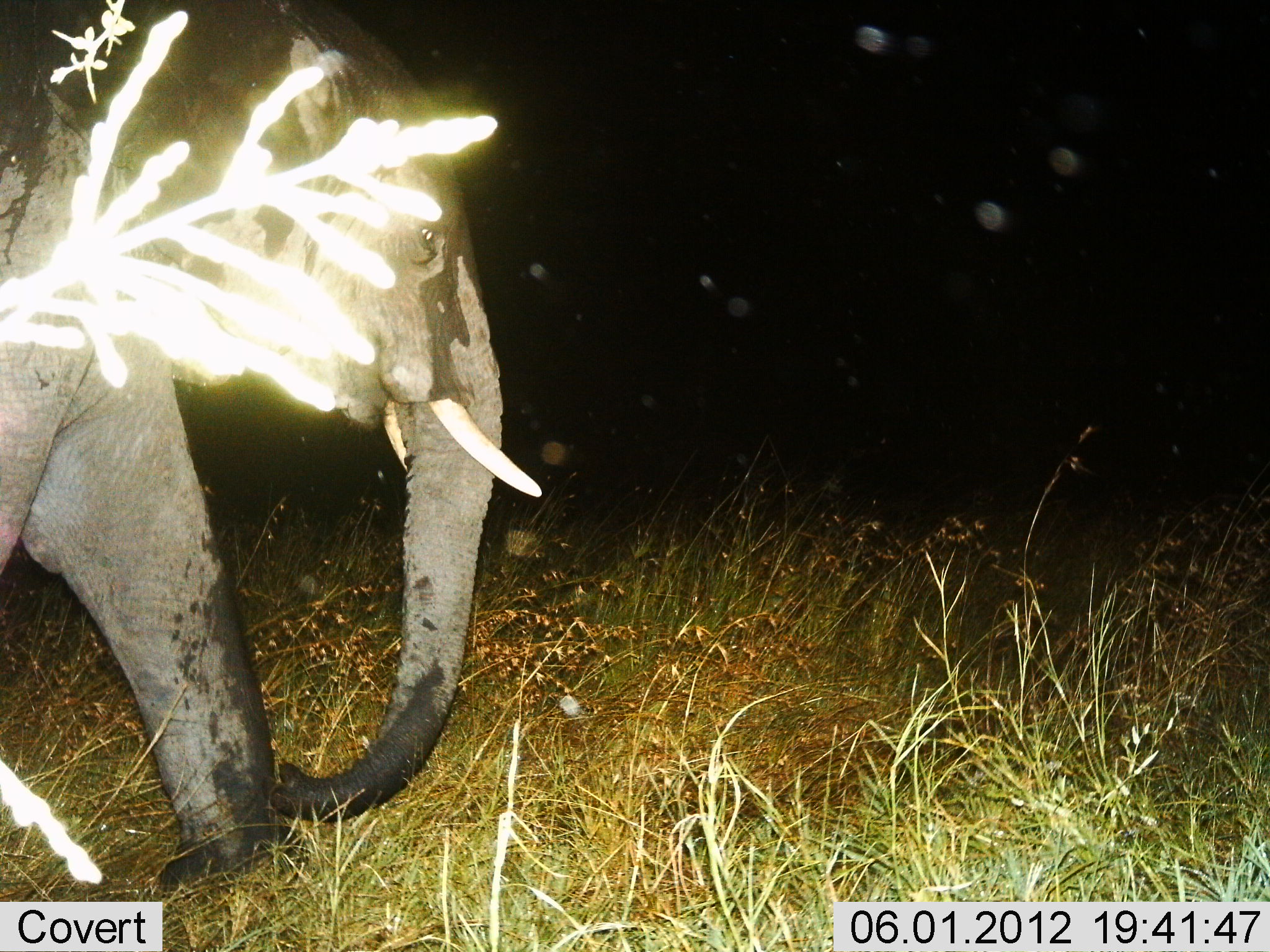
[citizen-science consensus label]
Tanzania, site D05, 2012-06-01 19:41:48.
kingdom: Animalia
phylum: Chordata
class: Mammalia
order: Proboscidea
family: Elephantidae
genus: Loxodonta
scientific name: Loxodonta africana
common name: african bush elephant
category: elephant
Elephant (african bush elephant) (Loxodonta africana), count 1. Behavior (volunteer vote fractions): standing 20%, resting 0%, moving 90%, interacting 0%. Young present (vote fraction): 0%. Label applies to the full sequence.